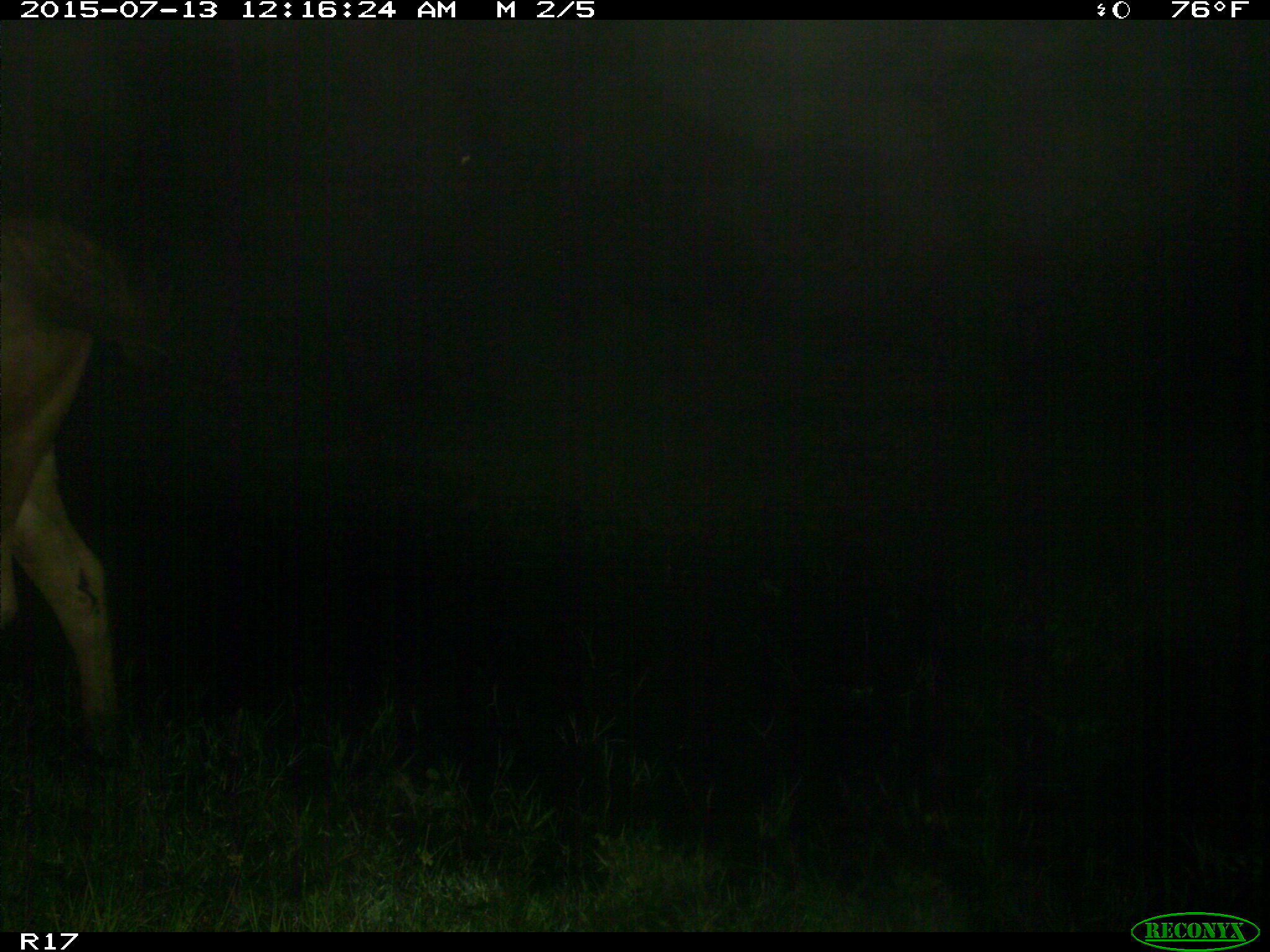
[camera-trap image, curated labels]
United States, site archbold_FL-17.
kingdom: Animalia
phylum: Chordata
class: Mammalia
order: Artiodactyla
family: Bovidae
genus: Bos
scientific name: Bos taurus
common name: domestic cow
Bos taurus (domestic cow).